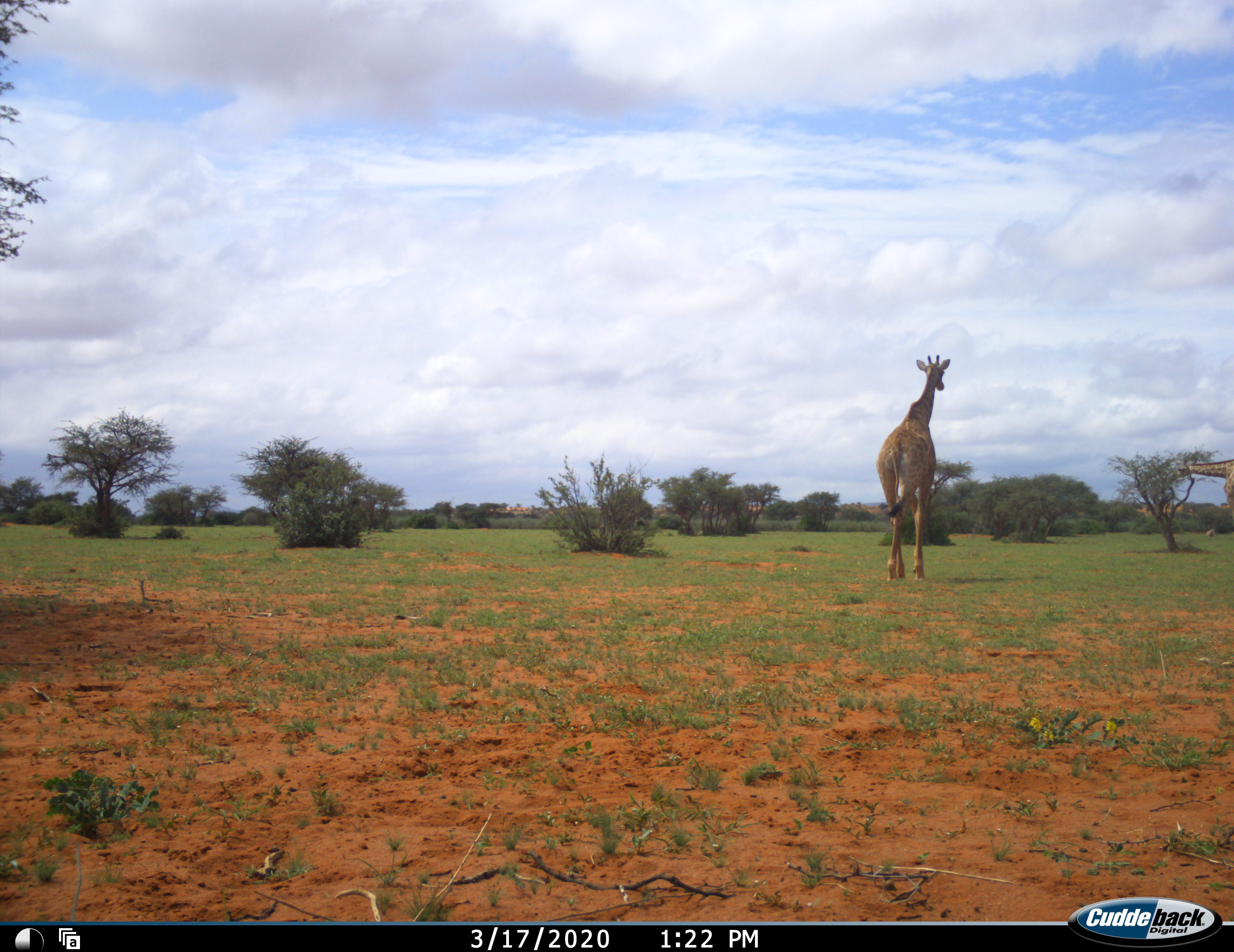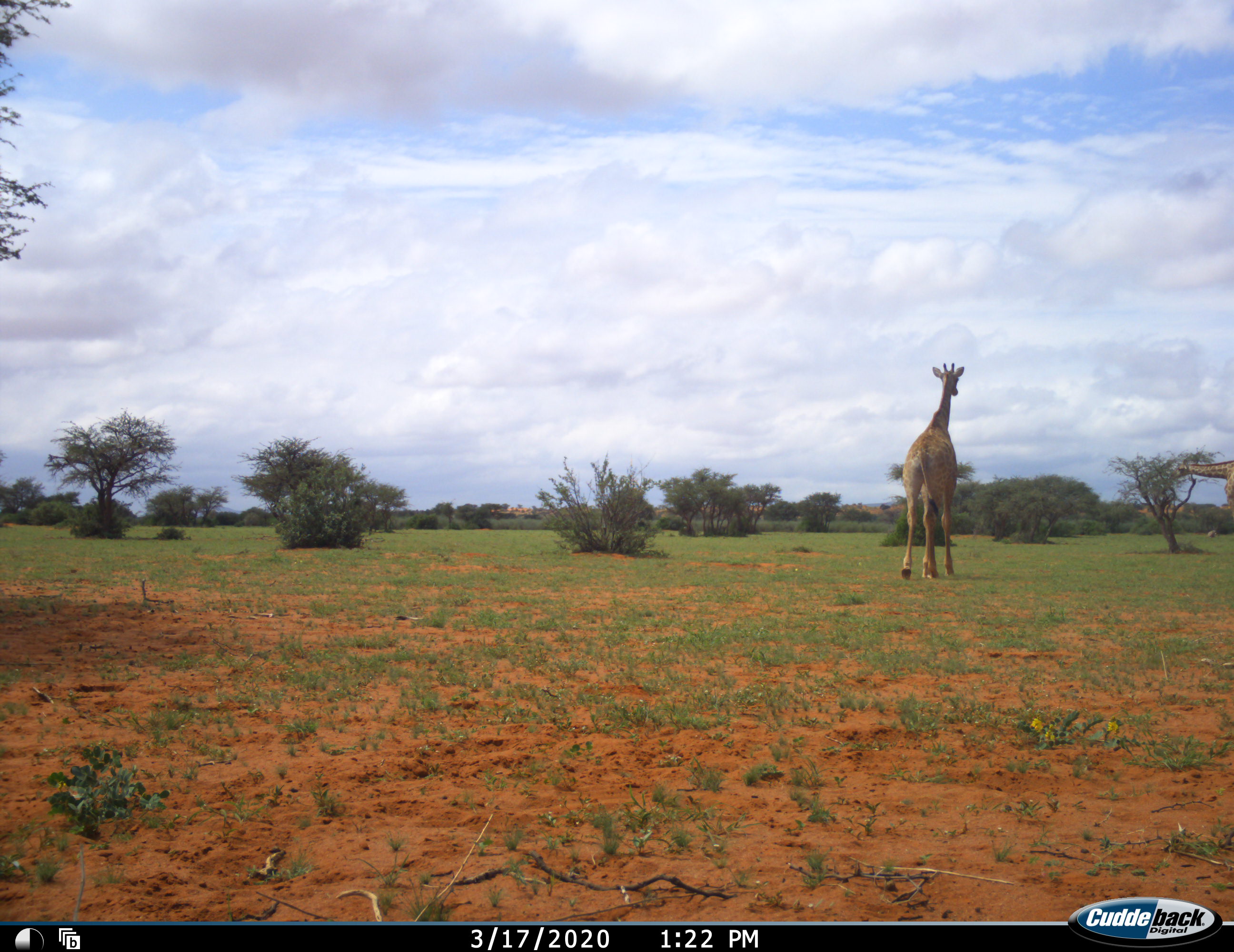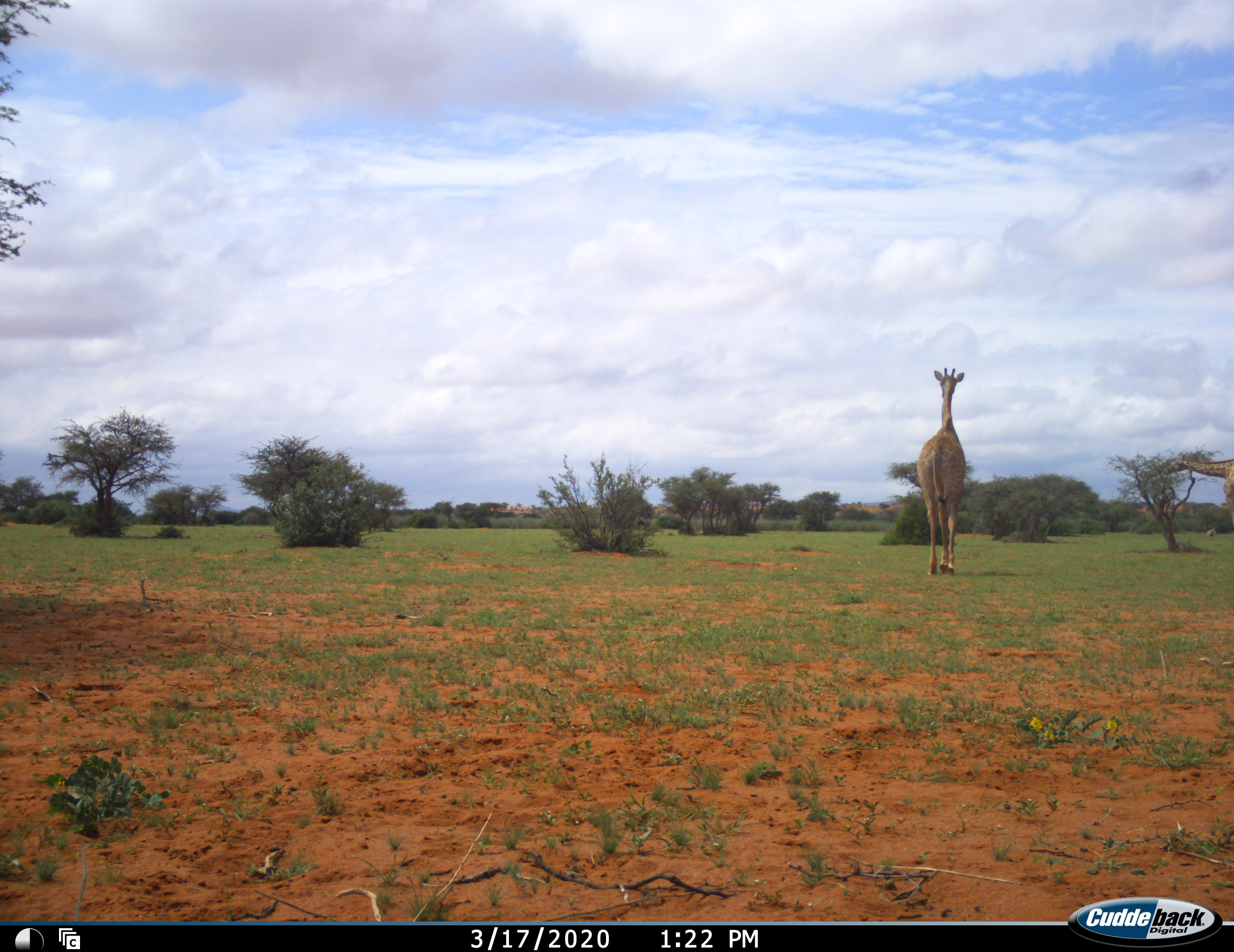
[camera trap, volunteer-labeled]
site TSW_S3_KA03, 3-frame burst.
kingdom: Animalia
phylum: Chordata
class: Mammalia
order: Artiodactyla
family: Giraffidae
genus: Giraffa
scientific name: Giraffa camelopardalis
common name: giraffe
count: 2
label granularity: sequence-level